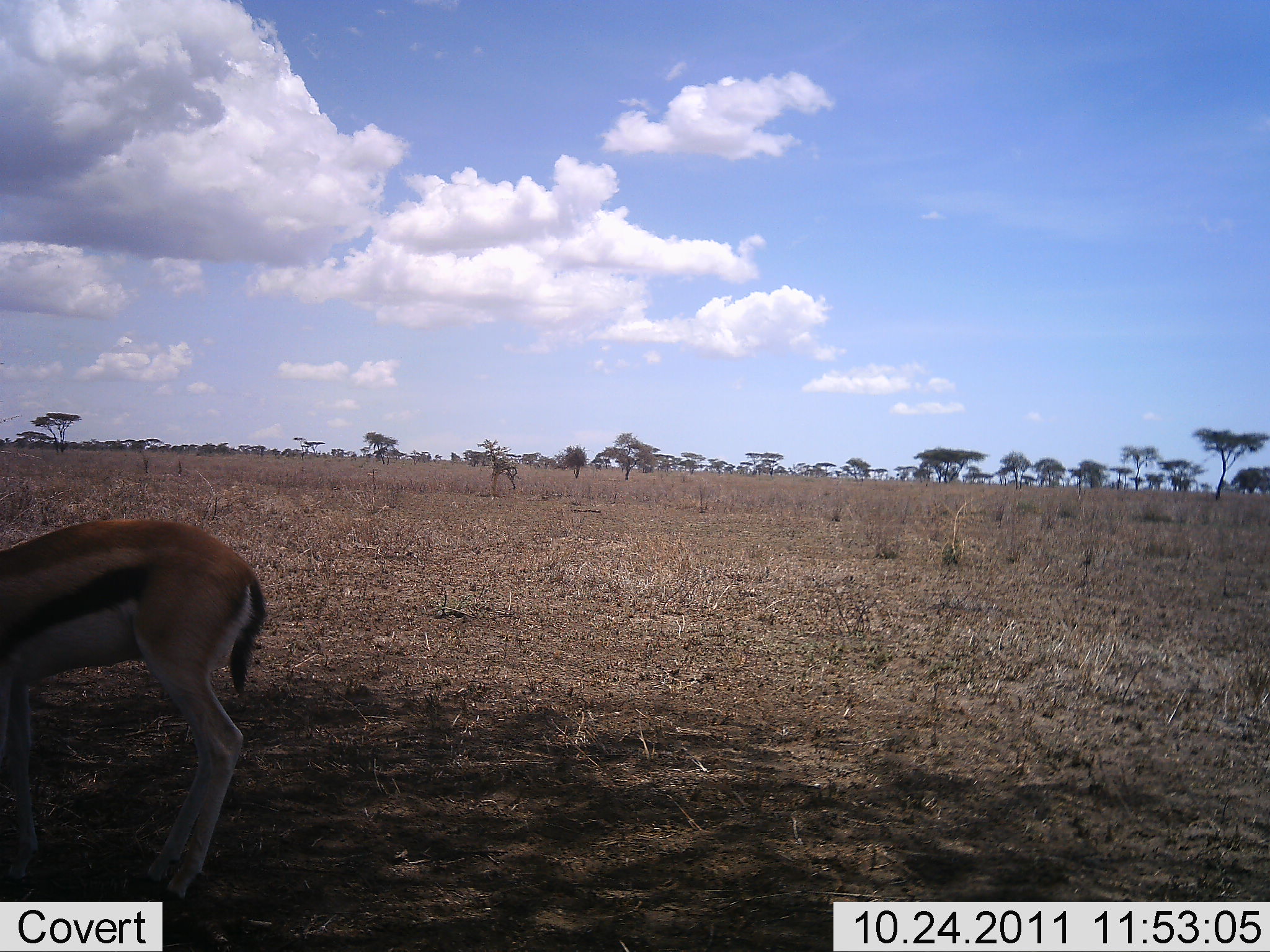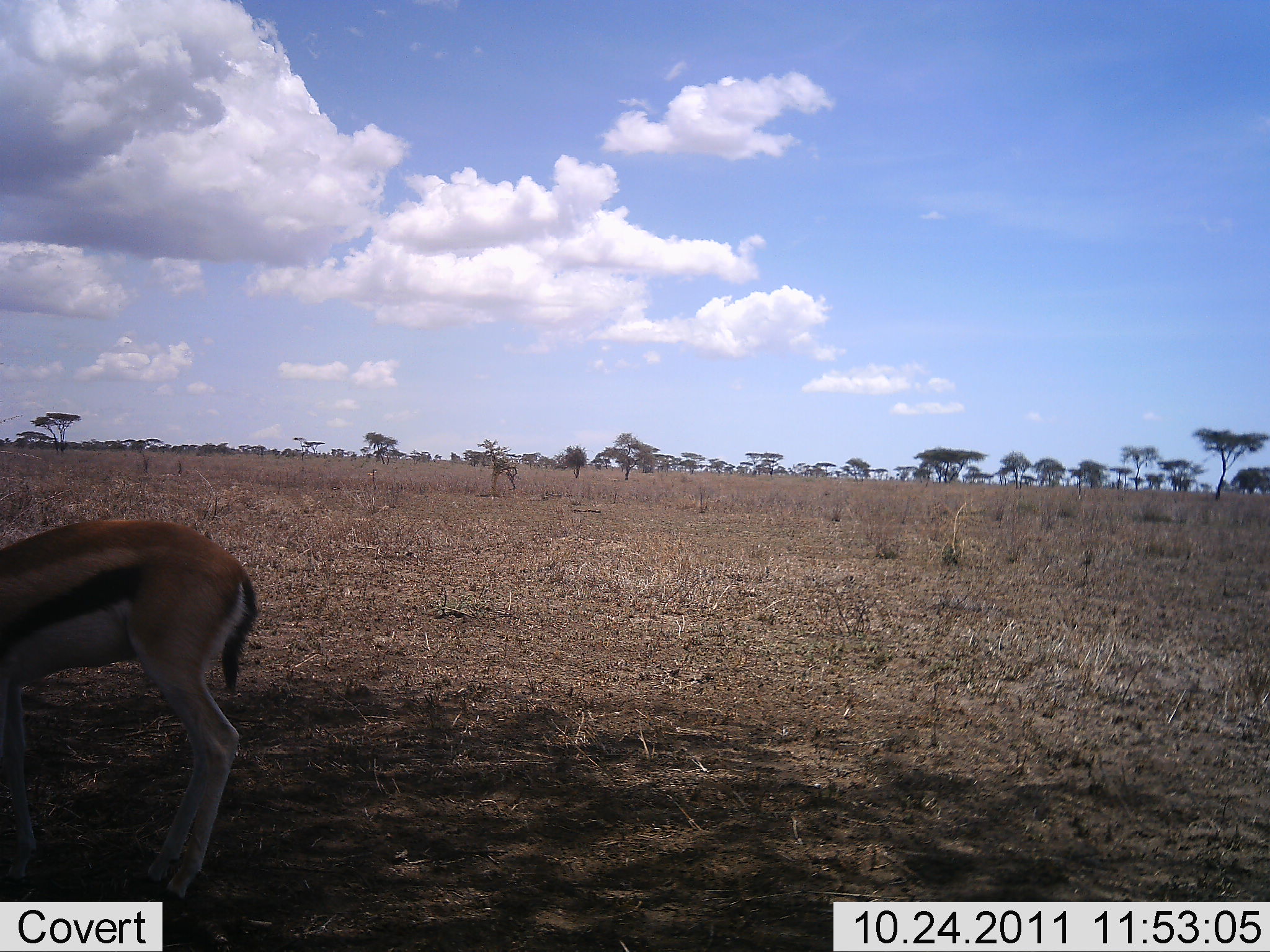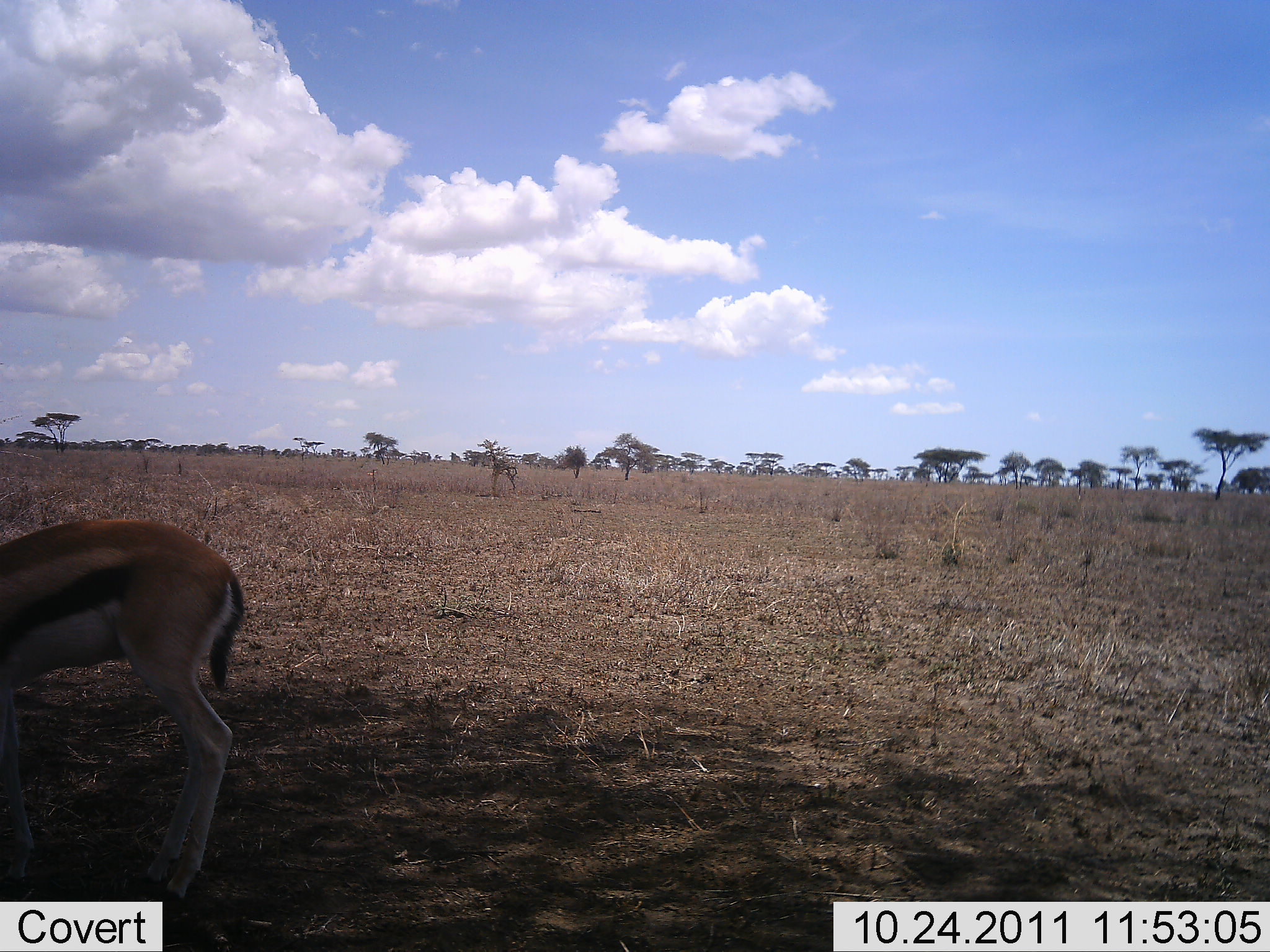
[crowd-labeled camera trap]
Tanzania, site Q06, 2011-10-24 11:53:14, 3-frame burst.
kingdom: Animalia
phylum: Chordata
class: Mammalia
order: Artiodactyla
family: Bovidae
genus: Eudorcas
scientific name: Eudorcas thomsonii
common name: thomson's gazelle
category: gazellethomsons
Gazellethomsons (thomson's gazelle) (Eudorcas thomsonii), count 1. Behavior (volunteer vote fractions): standing 46%, resting 0%, moving 8%, interacting 0%. Young present (vote fraction): 0%. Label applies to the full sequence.